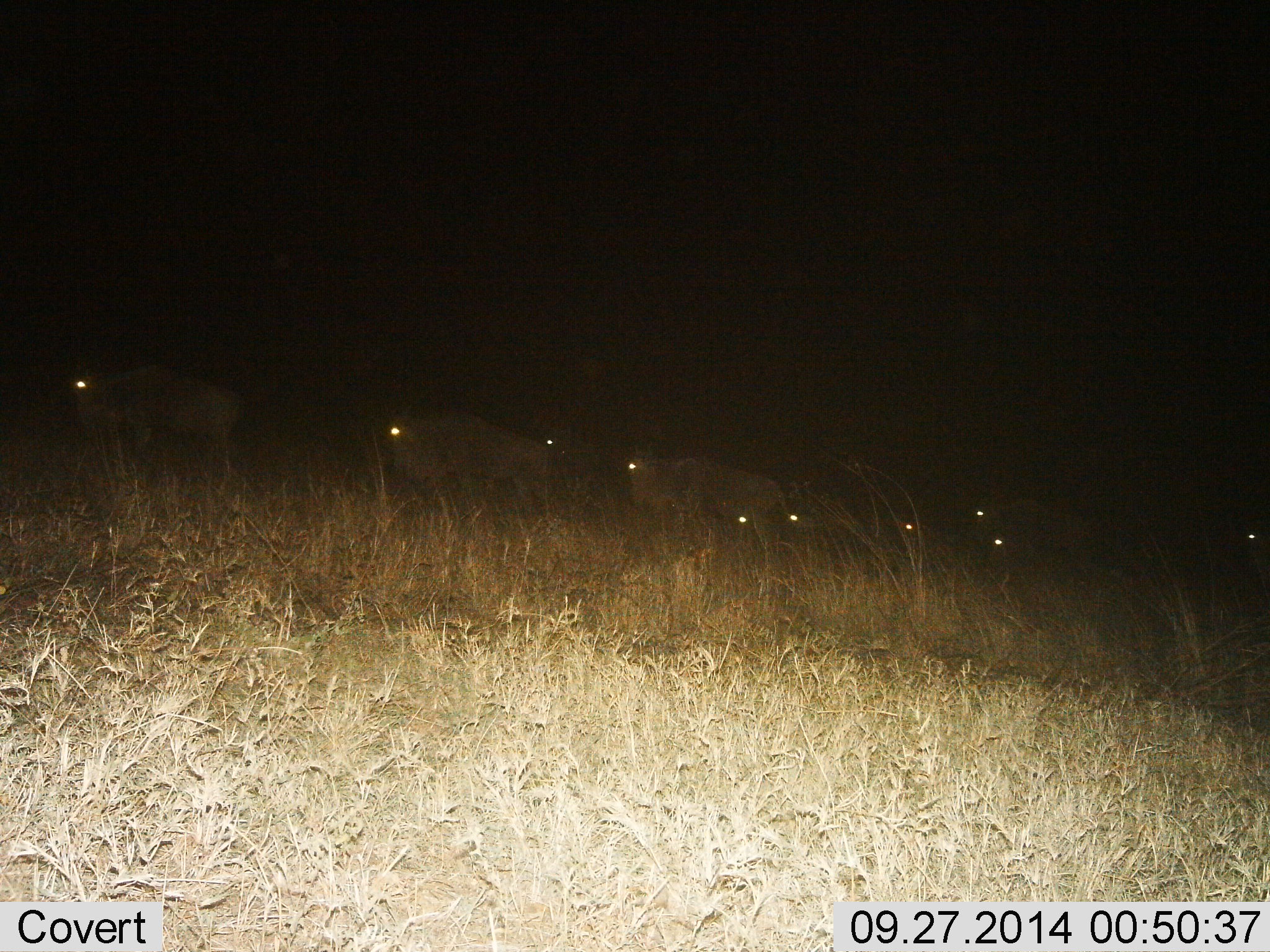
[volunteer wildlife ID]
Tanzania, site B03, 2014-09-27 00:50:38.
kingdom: Animalia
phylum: Chordata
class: Mammalia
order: Artiodactyla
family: Bovidae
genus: Connochaetes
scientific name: Connochaetes taurinus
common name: blue wildebeest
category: wildebeest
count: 10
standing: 40%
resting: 0%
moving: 80%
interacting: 0%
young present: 10%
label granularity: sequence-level